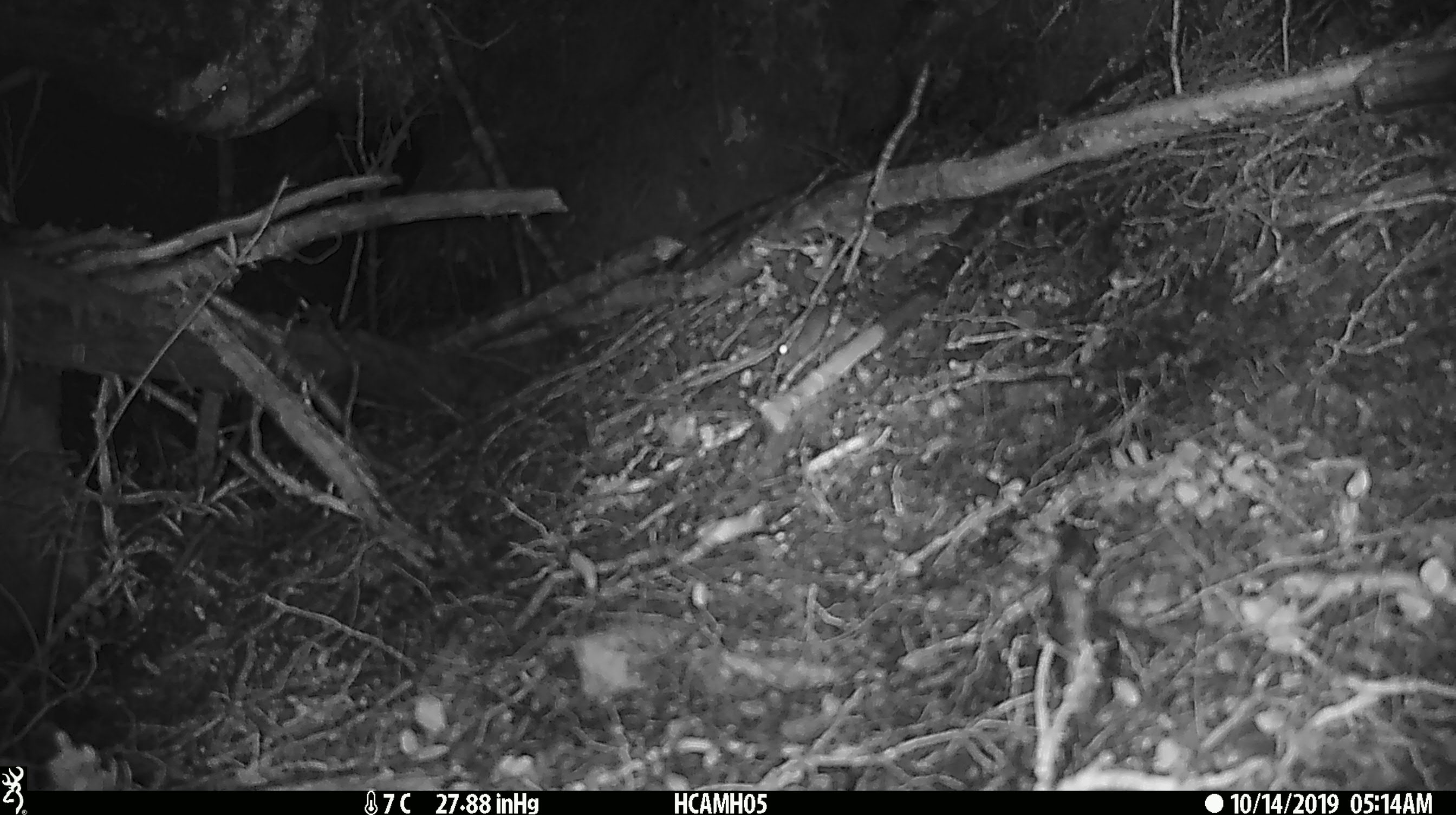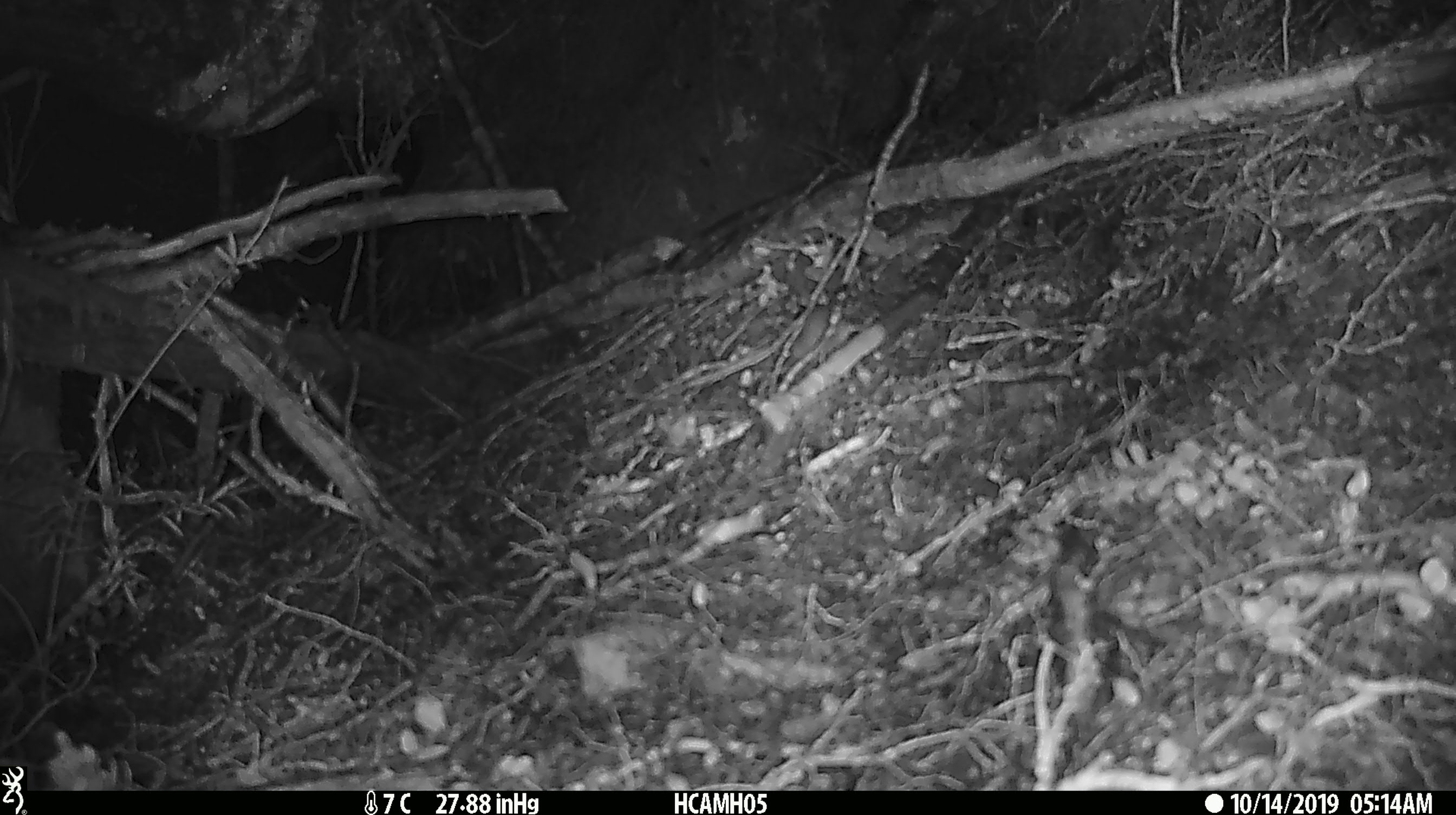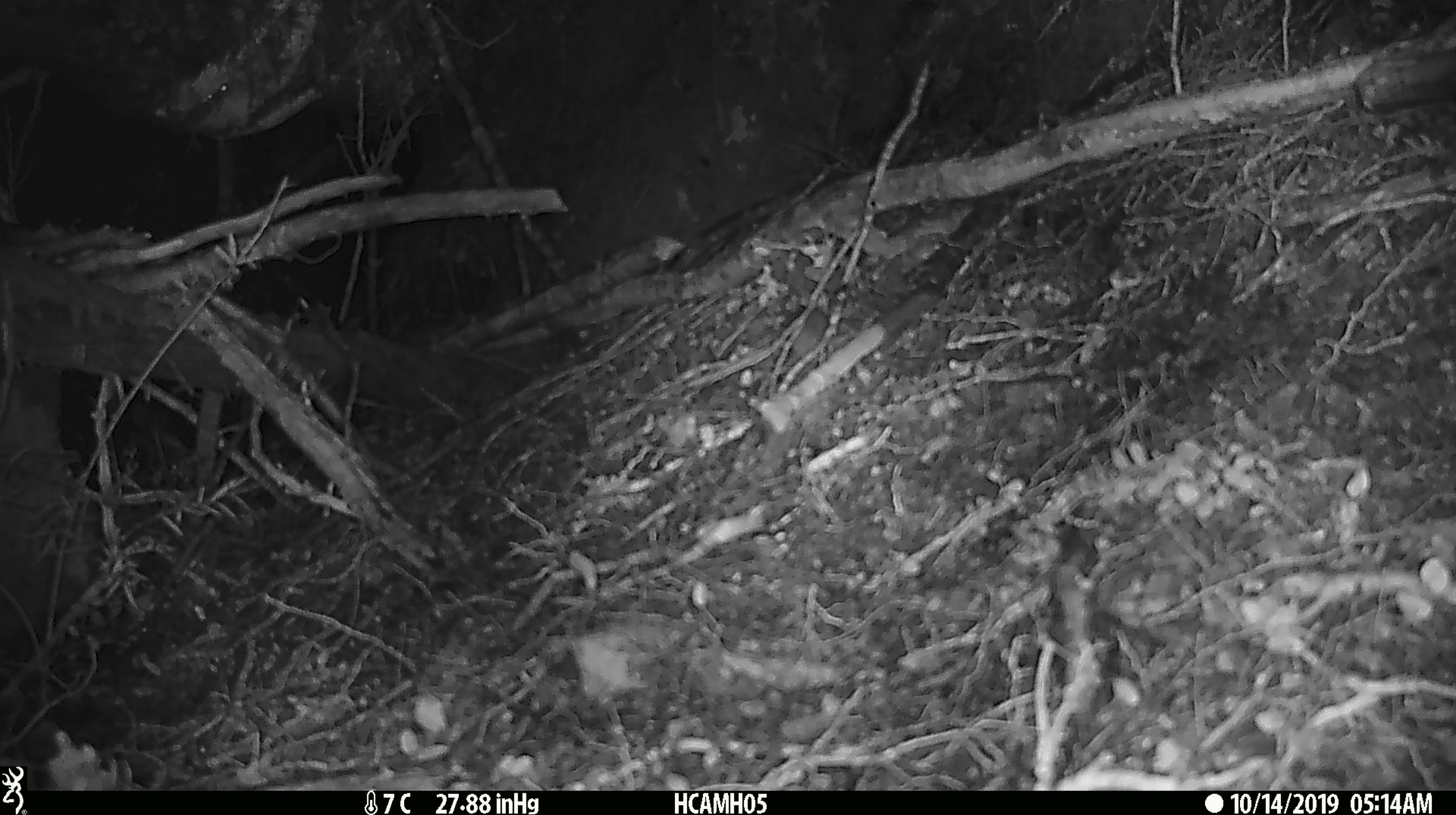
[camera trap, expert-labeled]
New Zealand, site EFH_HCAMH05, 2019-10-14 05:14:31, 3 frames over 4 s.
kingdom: Animalia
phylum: Chordata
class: Mammalia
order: Rodentia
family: Muridae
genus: Mus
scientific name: Mus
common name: mouse